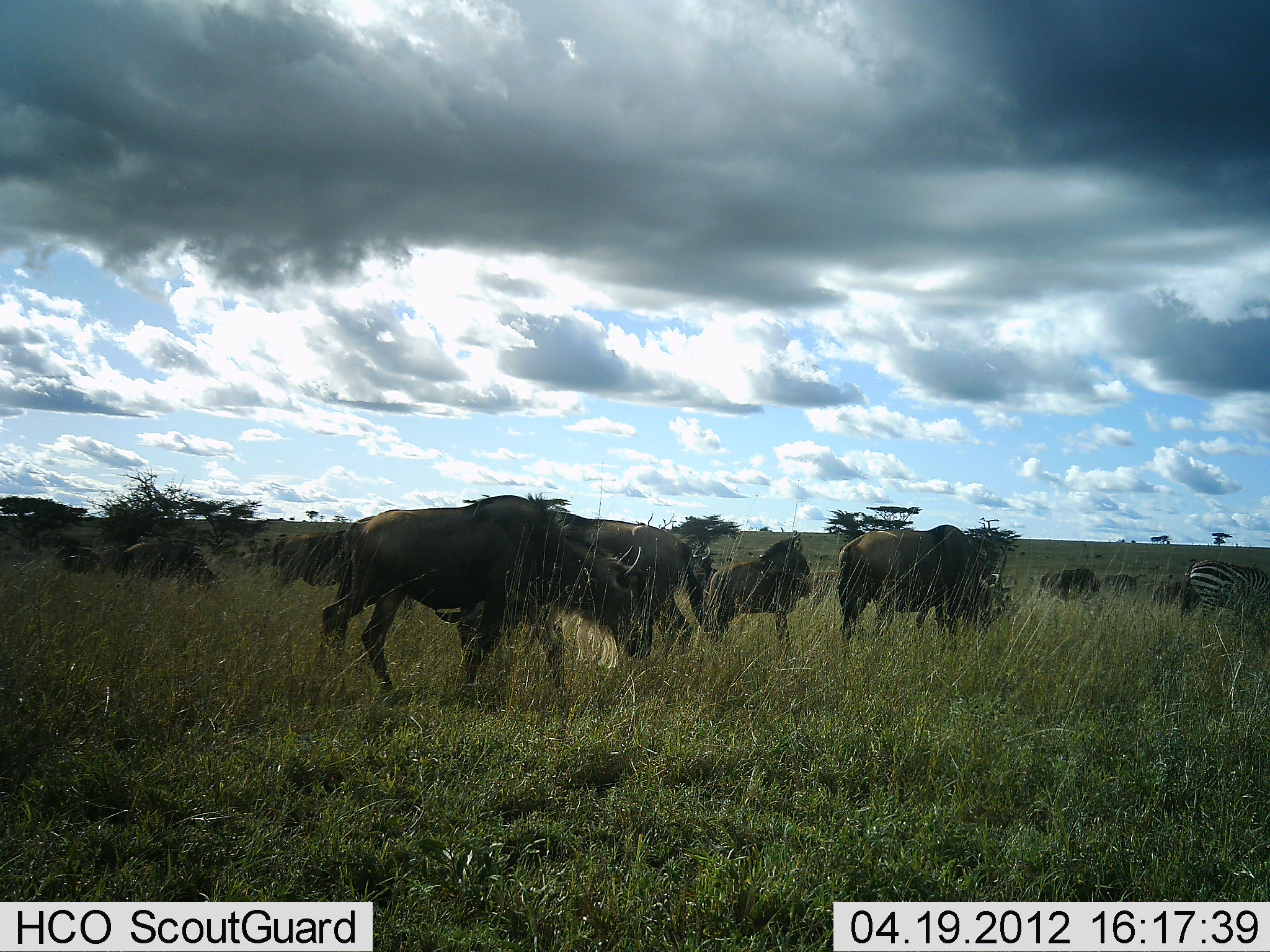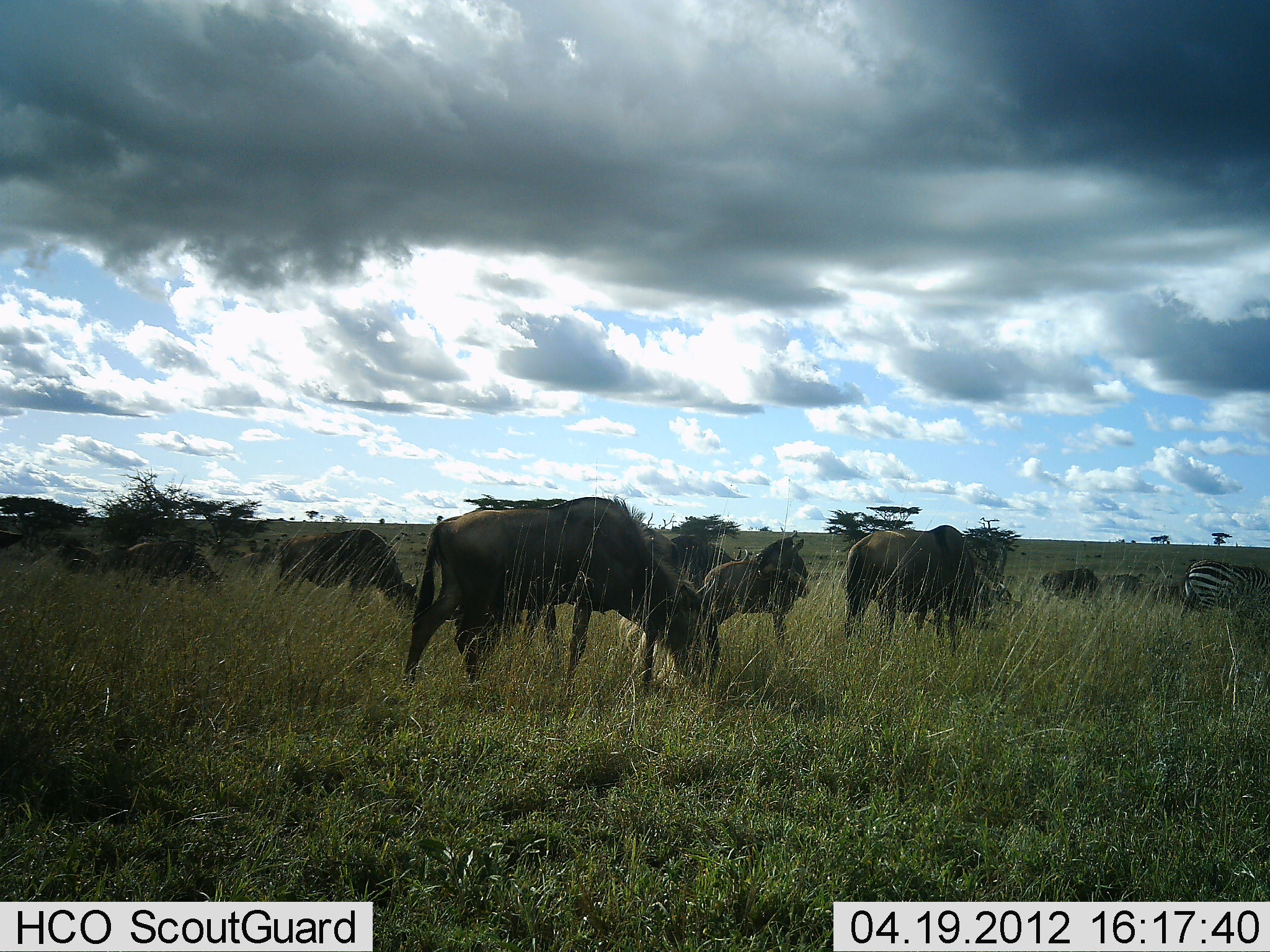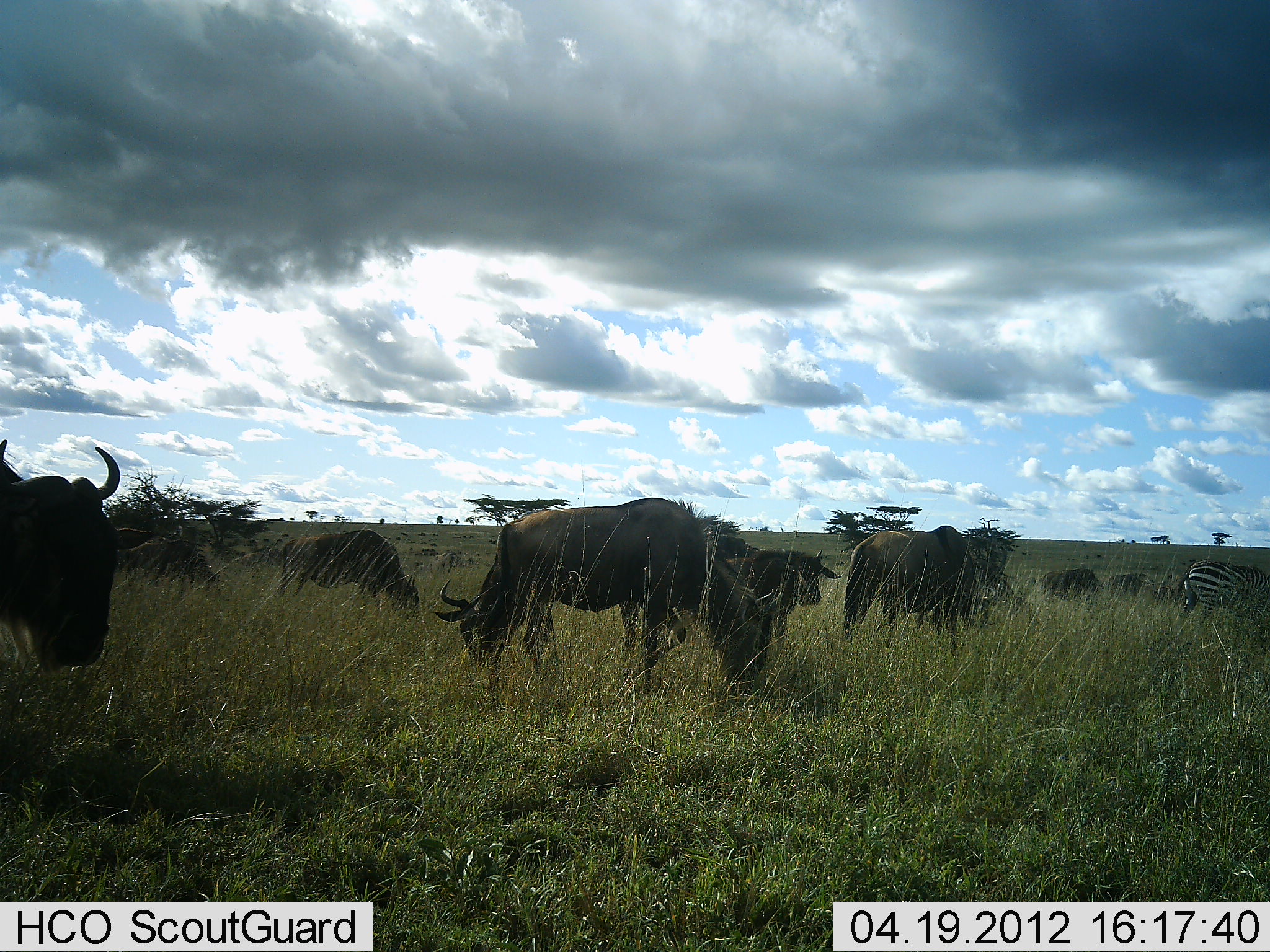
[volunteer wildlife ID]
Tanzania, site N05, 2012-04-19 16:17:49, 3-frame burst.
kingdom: Animalia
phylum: Chordata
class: Mammalia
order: Artiodactyla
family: Bovidae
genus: Connochaetes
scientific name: Connochaetes taurinus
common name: blue wildebeest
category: wildebeest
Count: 11-50.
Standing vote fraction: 44%.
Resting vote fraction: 0%.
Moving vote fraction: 67%.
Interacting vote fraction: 6%.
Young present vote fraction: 67%.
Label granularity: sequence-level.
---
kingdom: Animalia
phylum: Chordata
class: Mammalia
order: Perissodactyla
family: Equidae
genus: Equus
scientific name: Equus quagga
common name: plains zebra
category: zebra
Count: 1.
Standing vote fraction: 38%.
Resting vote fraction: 0%.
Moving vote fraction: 6%.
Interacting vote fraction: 0%.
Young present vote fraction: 0%.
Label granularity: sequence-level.